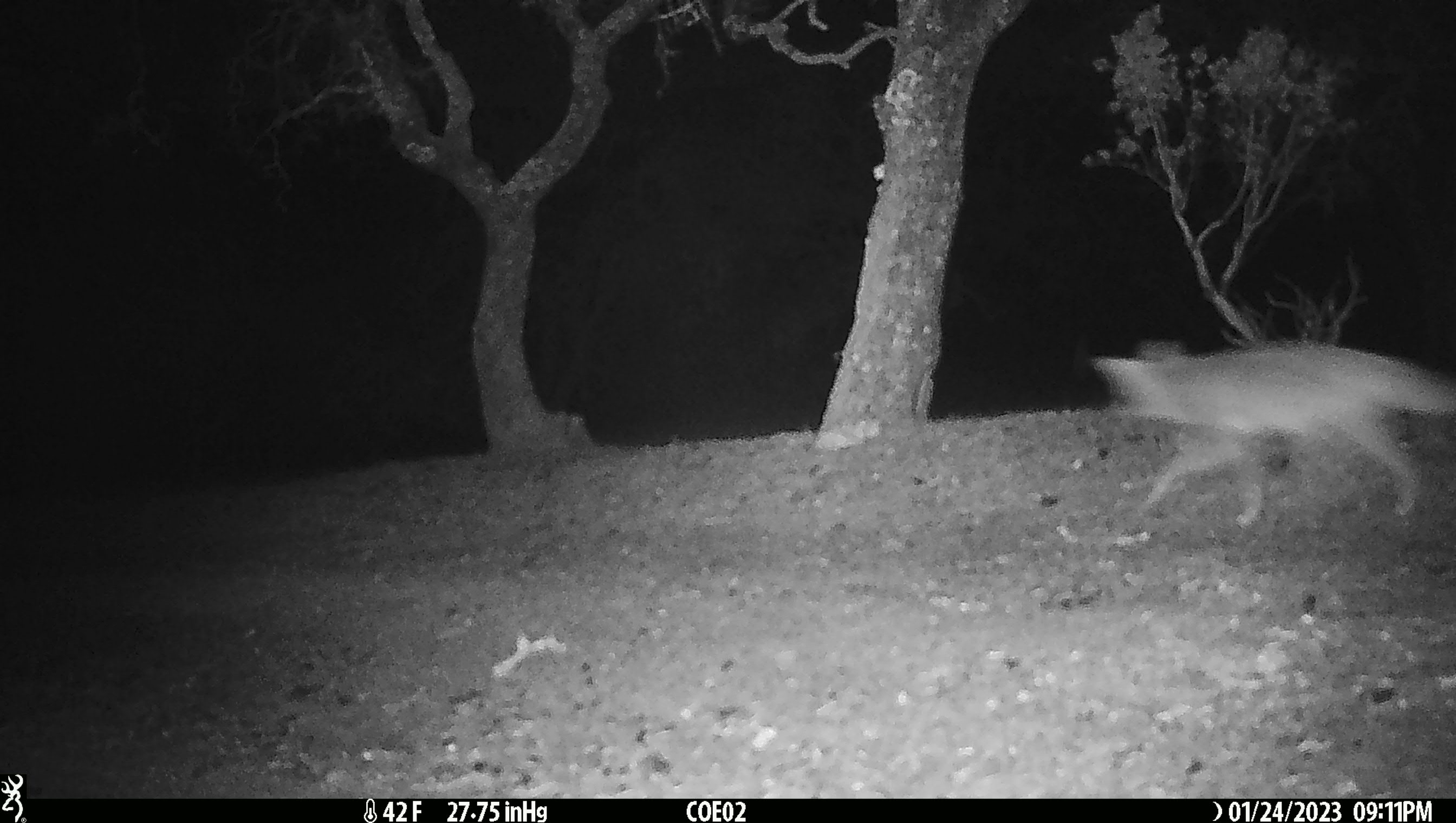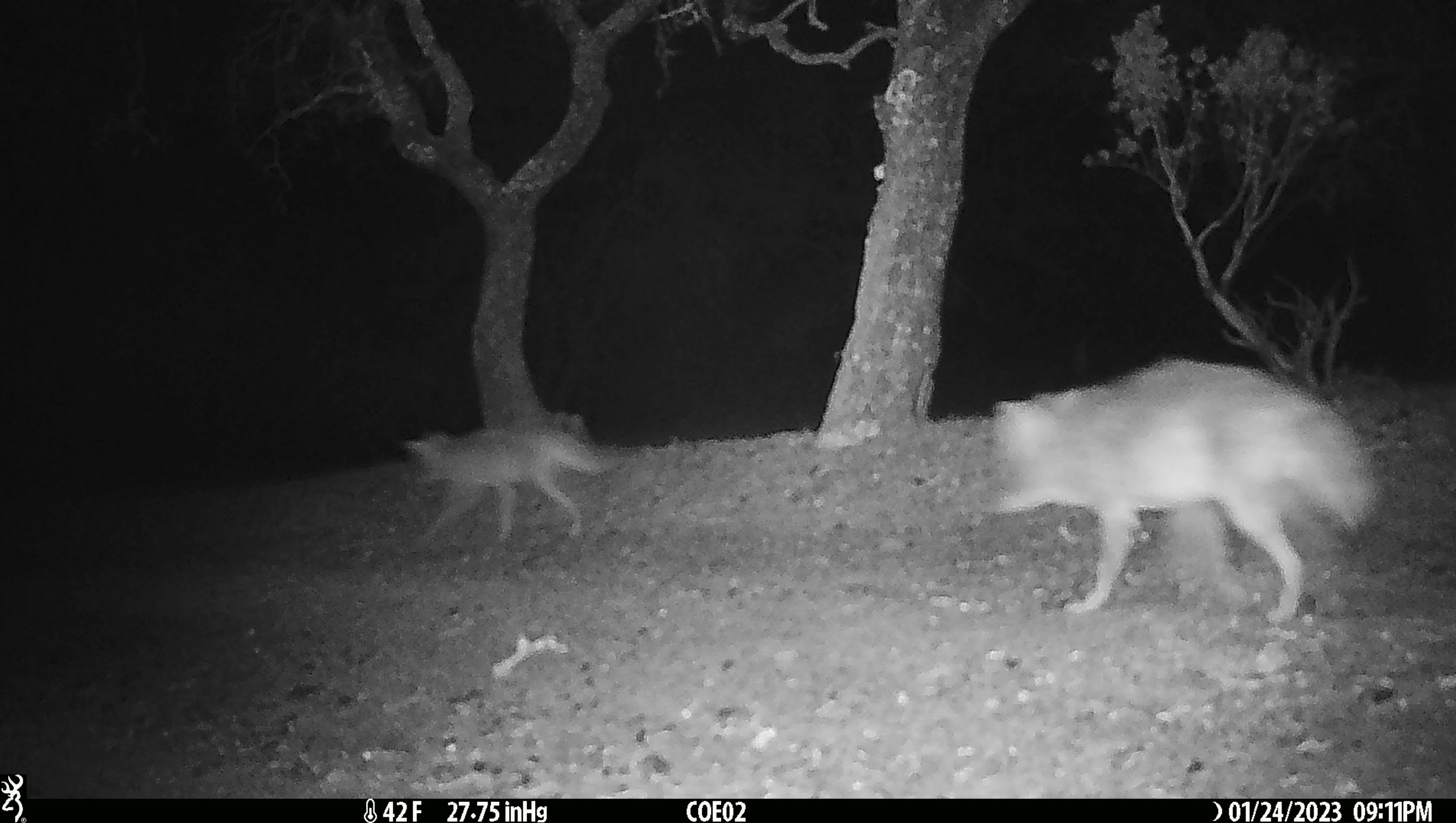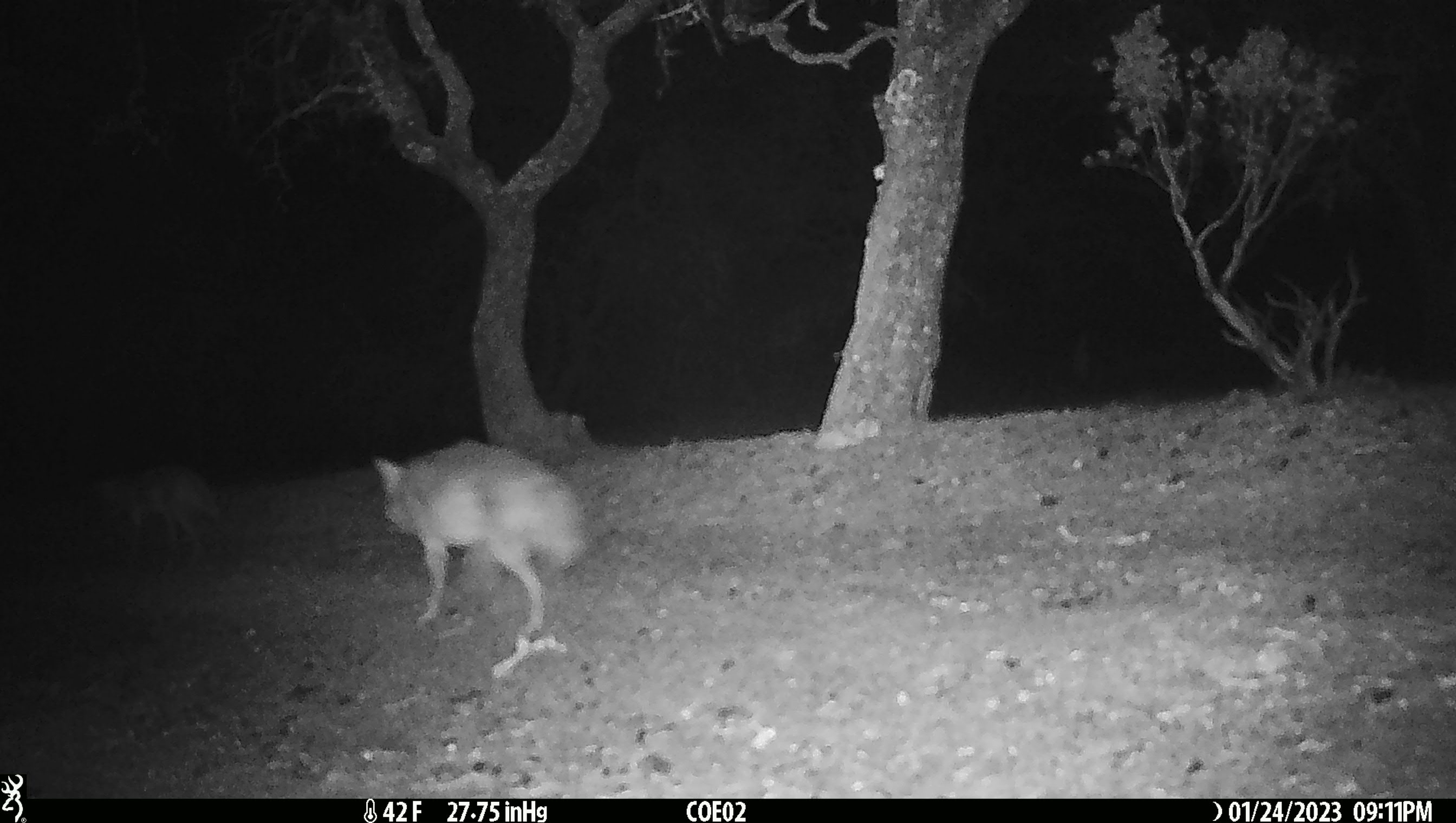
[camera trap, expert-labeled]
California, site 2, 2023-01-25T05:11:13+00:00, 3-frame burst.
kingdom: Animalia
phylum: Chordata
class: Mammalia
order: Carnivora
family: Canidae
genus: Canis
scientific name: Canis latrans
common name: coyote